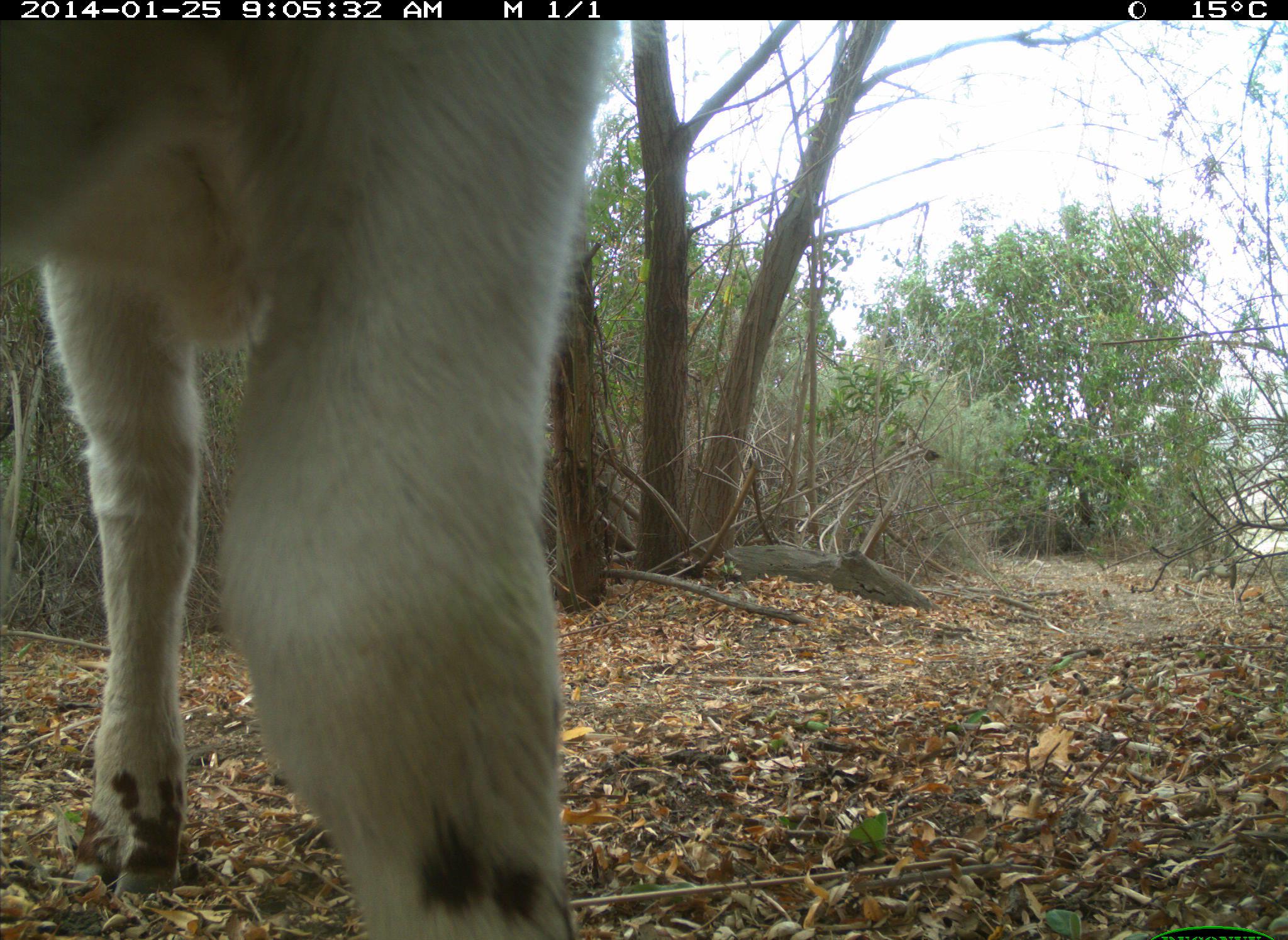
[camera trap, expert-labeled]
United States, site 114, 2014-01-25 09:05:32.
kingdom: Animalia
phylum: Chordata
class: Mammalia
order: Artiodactyla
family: Bovidae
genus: Bos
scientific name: Bos taurus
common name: cow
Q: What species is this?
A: Cow (Bos taurus).